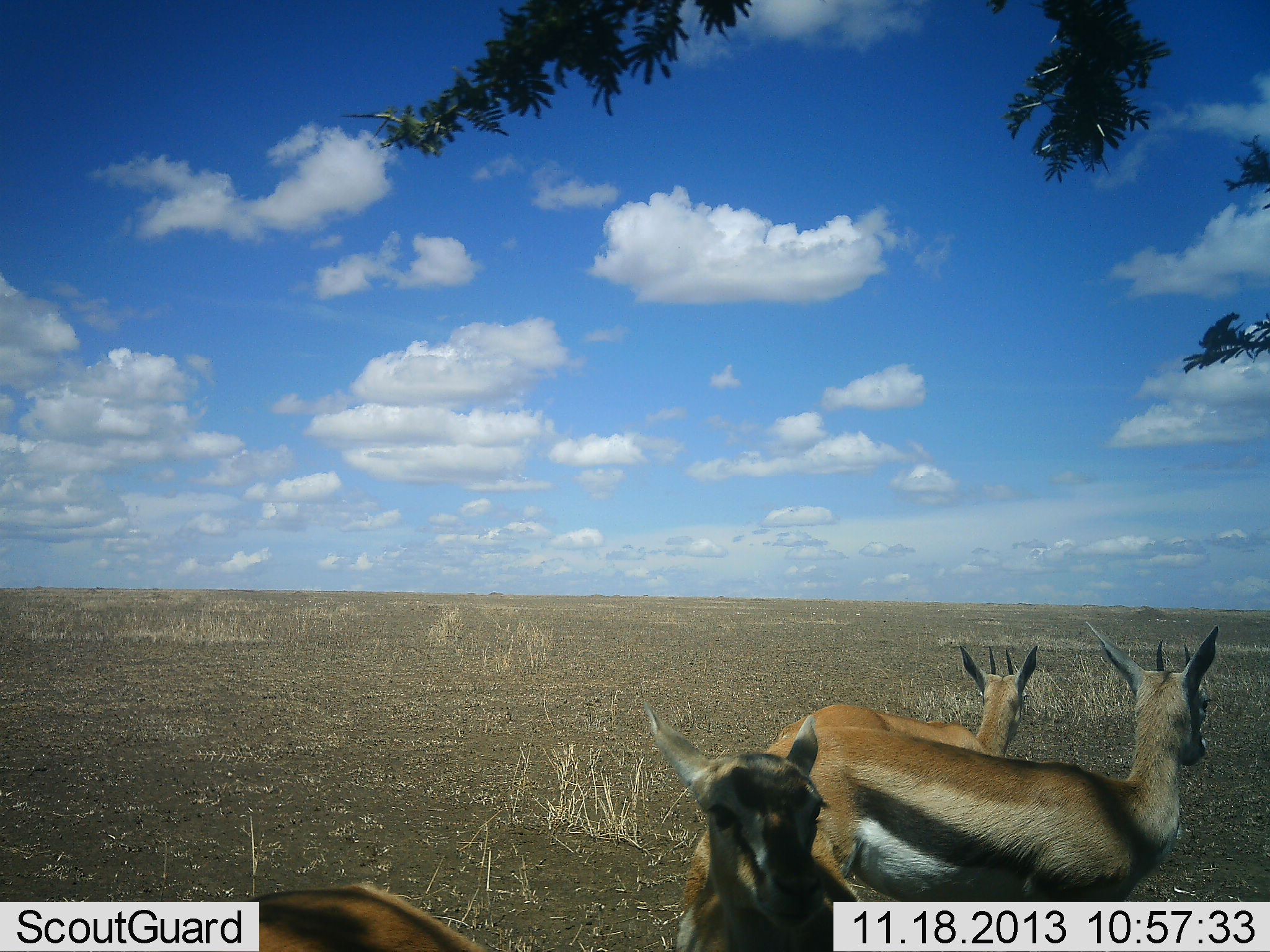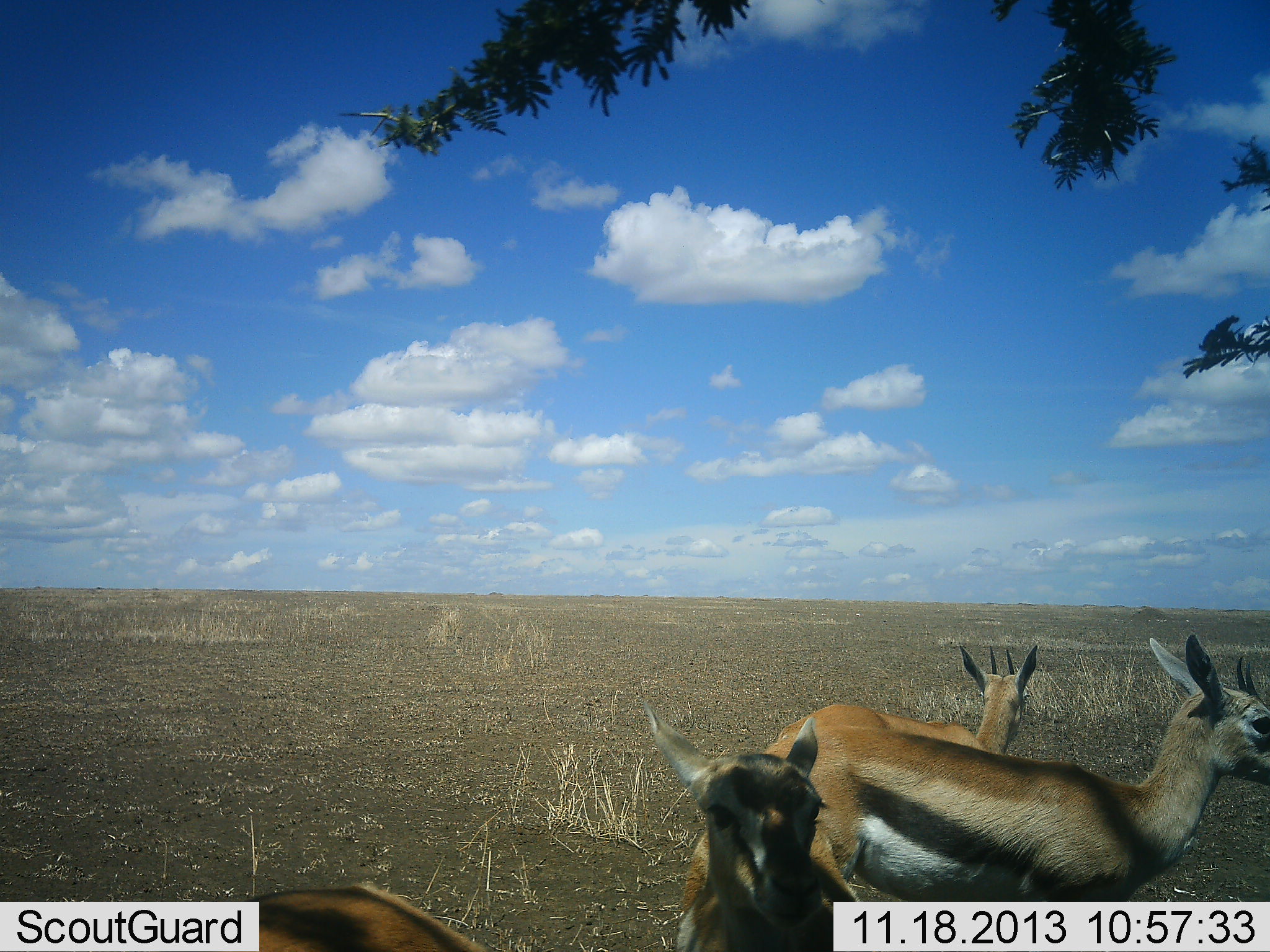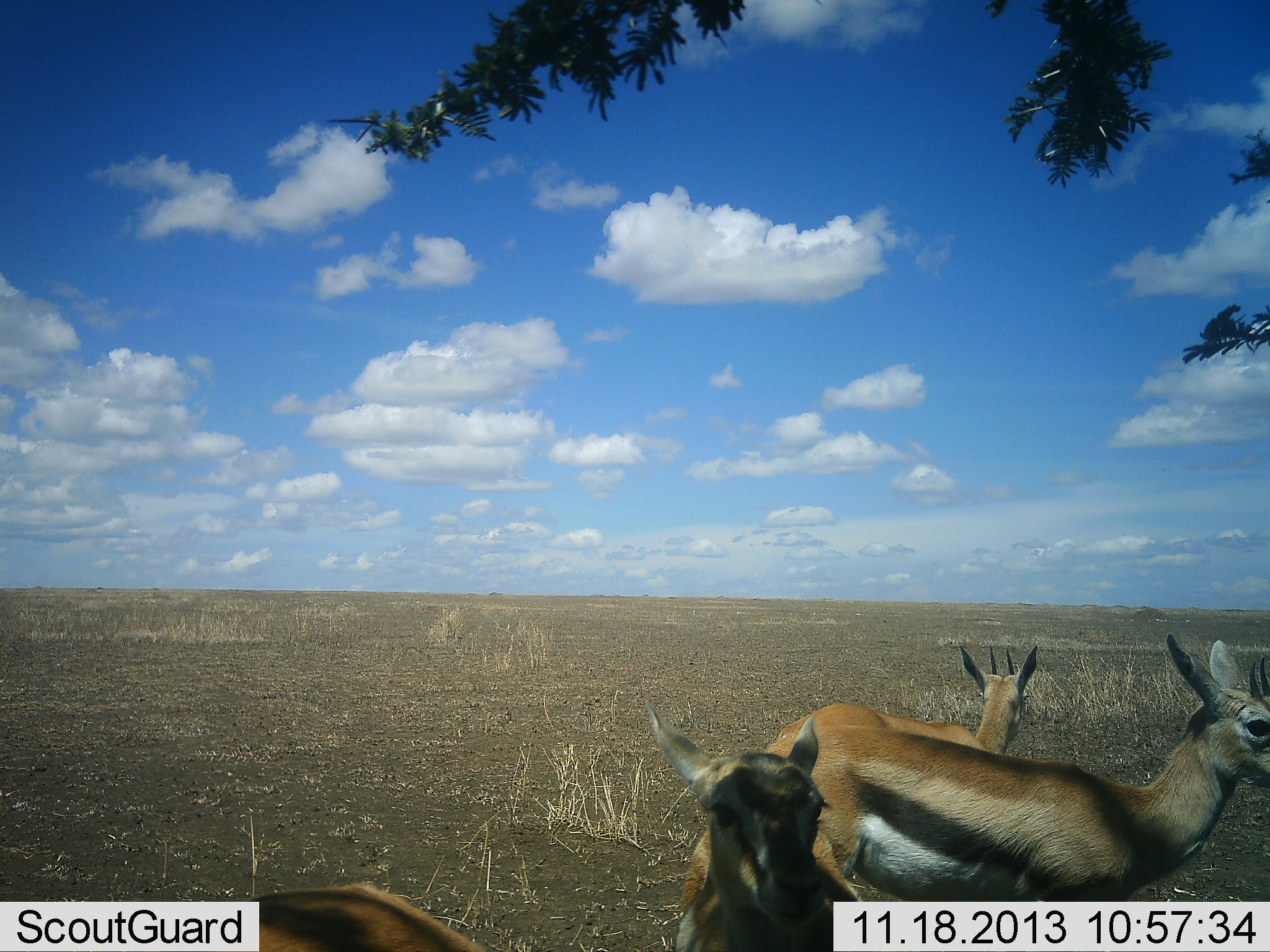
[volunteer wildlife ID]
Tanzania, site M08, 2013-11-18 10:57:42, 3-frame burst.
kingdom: Animalia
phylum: Chordata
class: Mammalia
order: Artiodactyla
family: Bovidae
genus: Eudorcas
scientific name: Eudorcas thomsonii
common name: thomson's gazelle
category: gazellethomsons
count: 3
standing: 95%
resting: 19%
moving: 10%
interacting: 0%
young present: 5%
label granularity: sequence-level